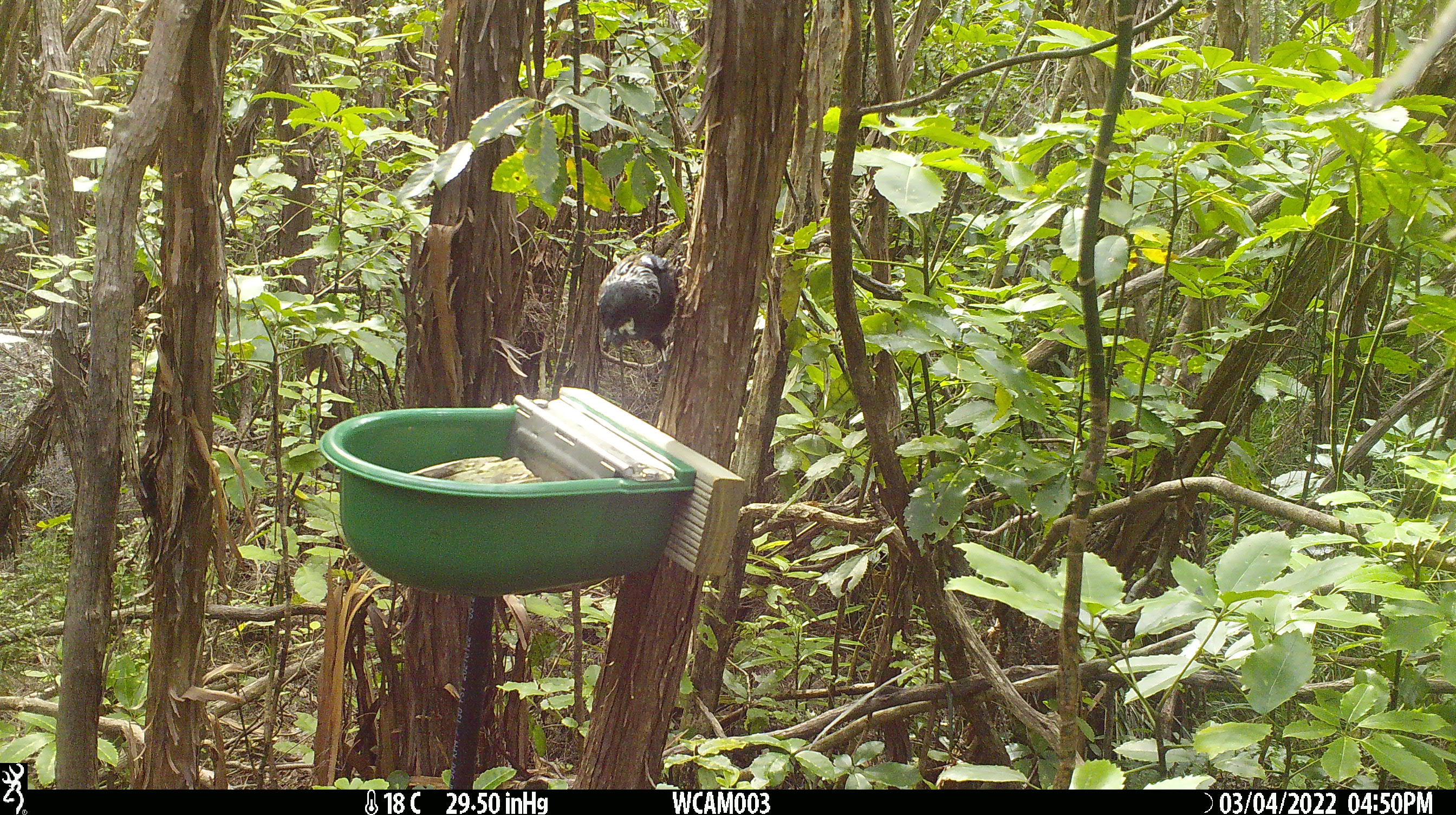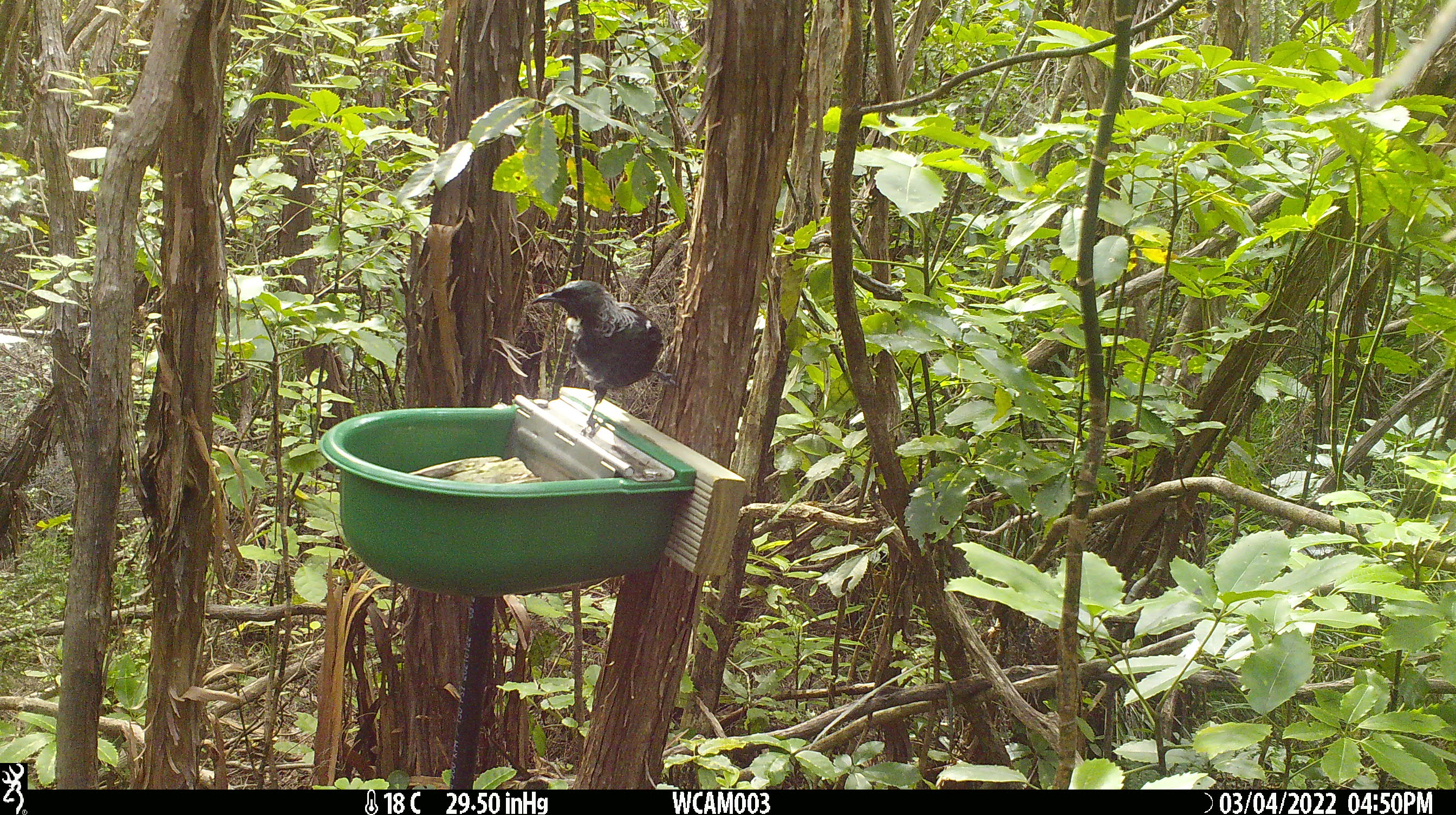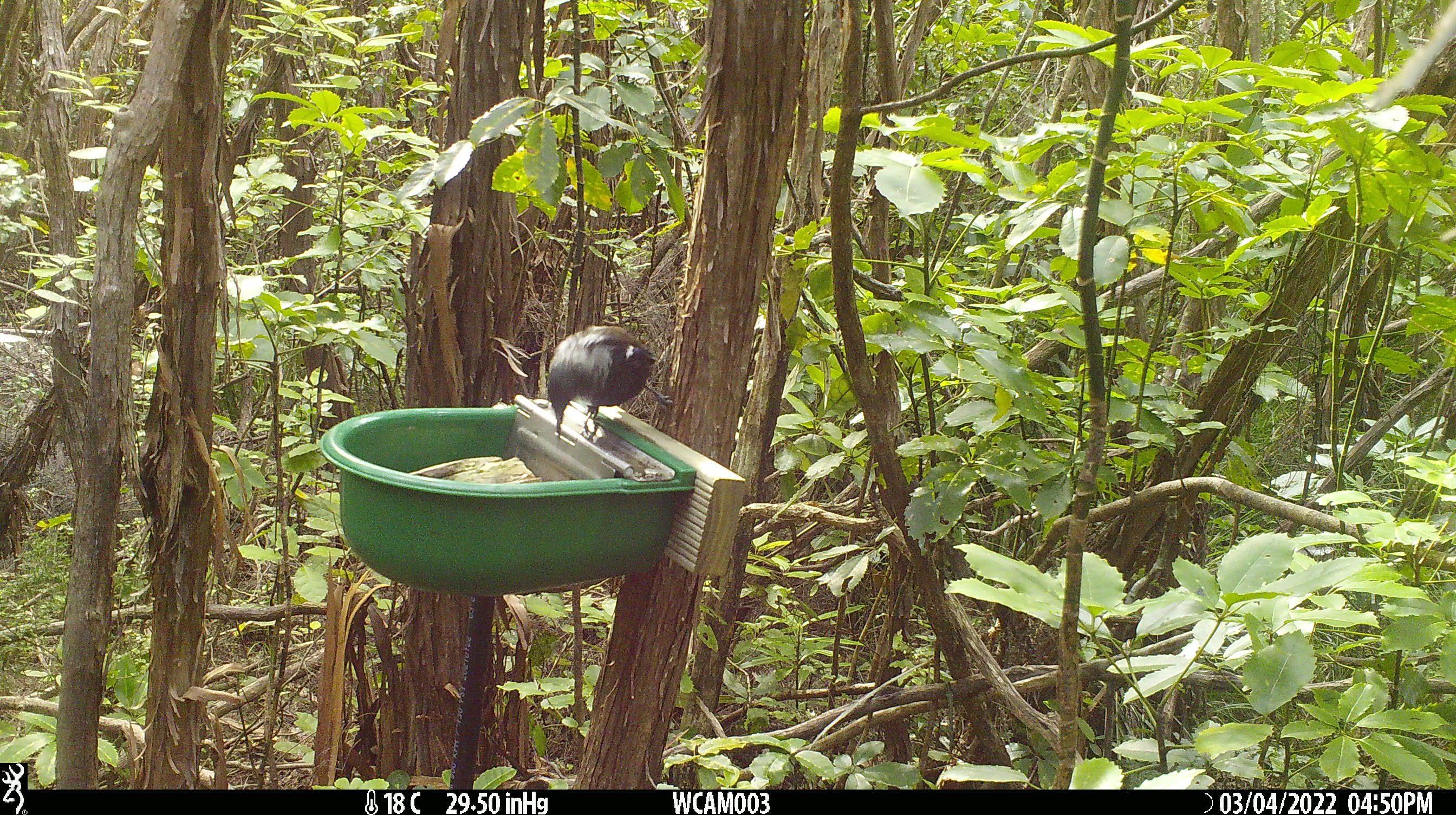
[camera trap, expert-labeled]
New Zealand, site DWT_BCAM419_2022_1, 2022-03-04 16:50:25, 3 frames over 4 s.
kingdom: Animalia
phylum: Chordata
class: Aves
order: Passeriformes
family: Meliphagidae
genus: Prosthemadera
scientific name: Prosthemadera novaeseelandiae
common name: tui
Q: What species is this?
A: Tui (Prosthemadera novaeseelandiae).